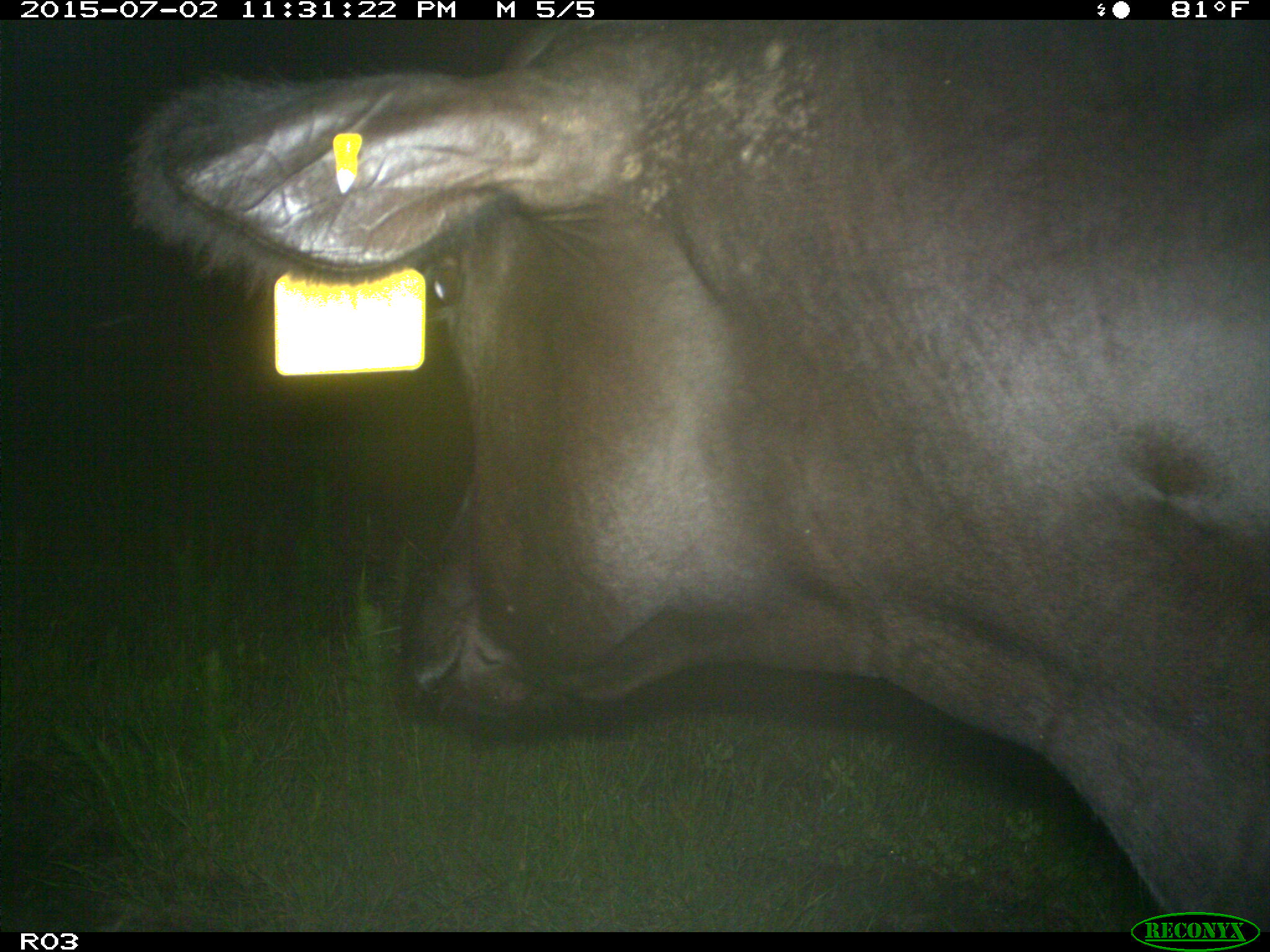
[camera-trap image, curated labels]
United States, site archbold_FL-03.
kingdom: Animalia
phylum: Chordata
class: Mammalia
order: Artiodactyla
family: Bovidae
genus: Bos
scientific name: Bos taurus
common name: domestic cow